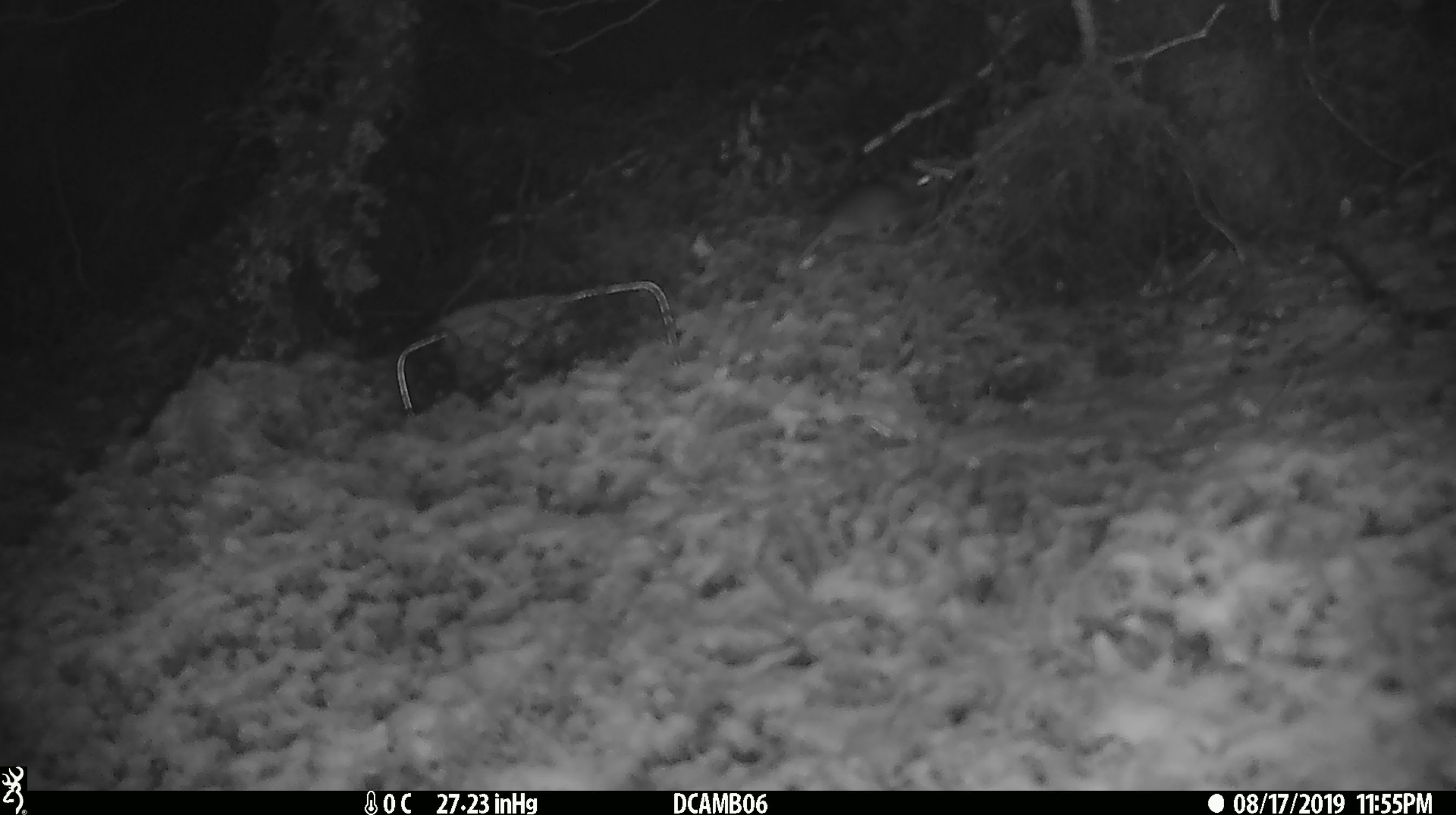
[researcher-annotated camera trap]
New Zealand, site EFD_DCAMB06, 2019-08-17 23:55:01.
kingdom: Animalia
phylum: Chordata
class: Mammalia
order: Rodentia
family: Muridae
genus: Mus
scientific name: Mus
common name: mouse